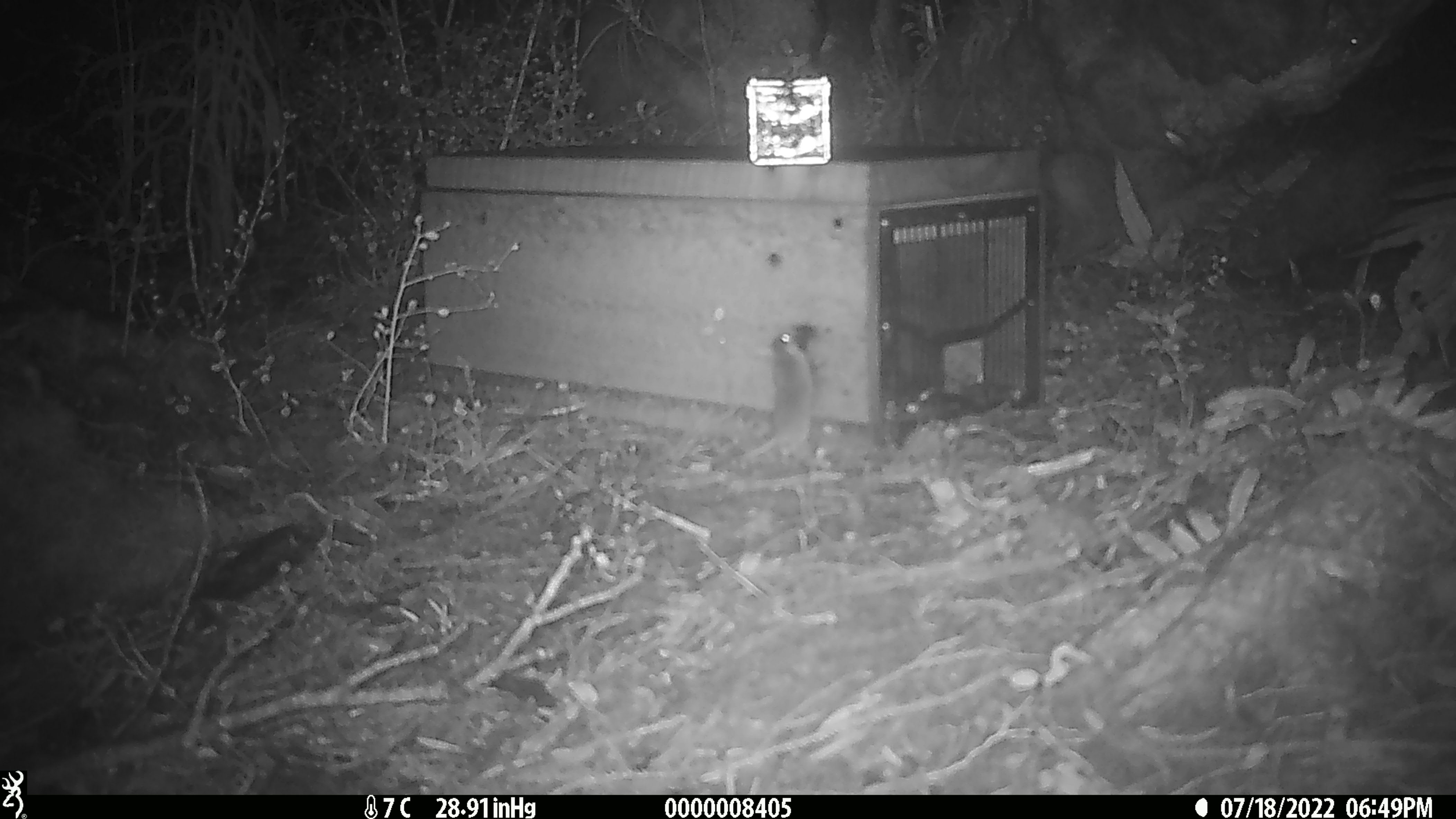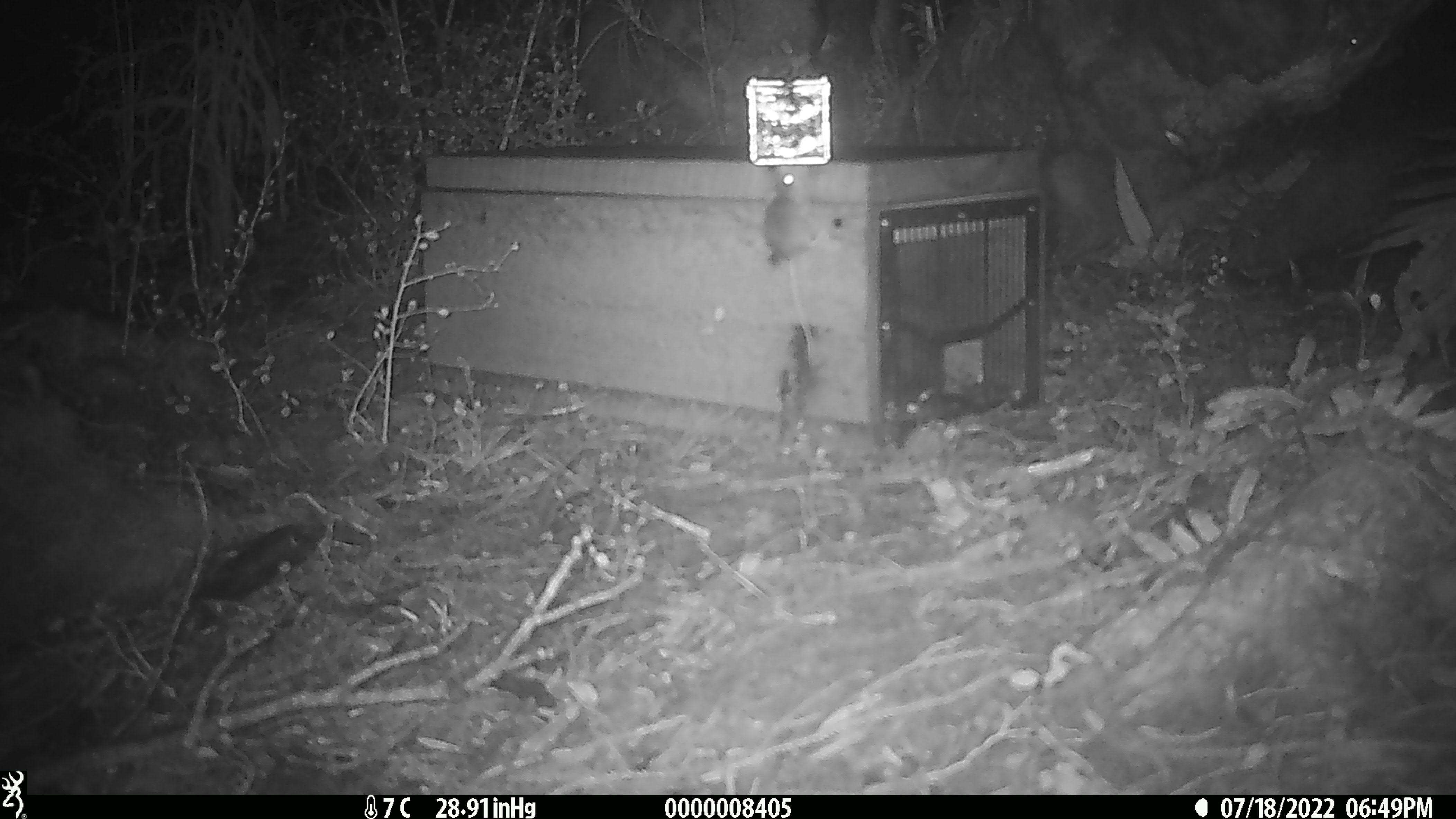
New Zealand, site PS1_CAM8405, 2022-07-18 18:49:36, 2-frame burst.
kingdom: Animalia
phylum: Chordata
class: Mammalia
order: Rodentia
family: Muridae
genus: Mus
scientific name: Mus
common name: mouse